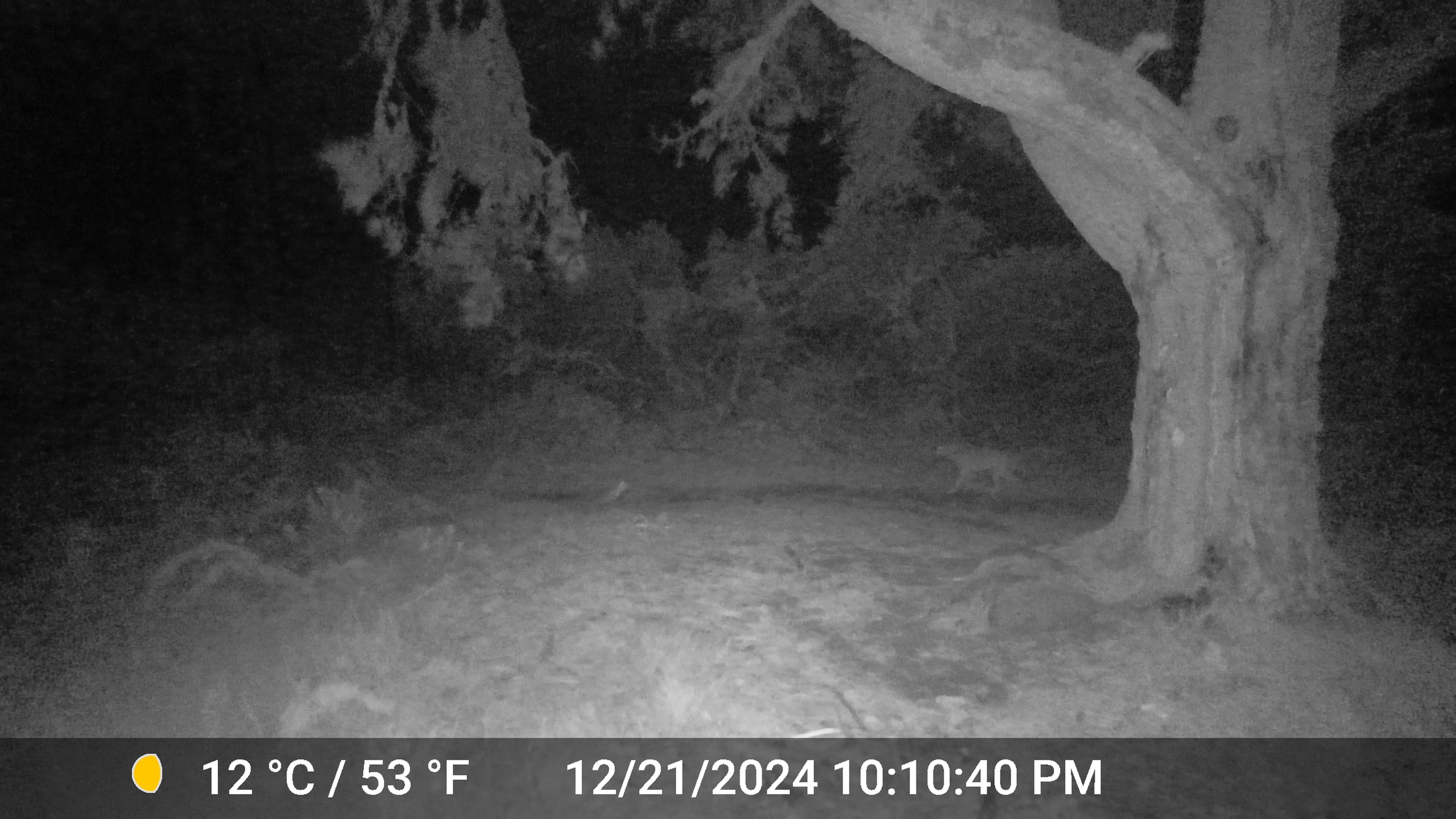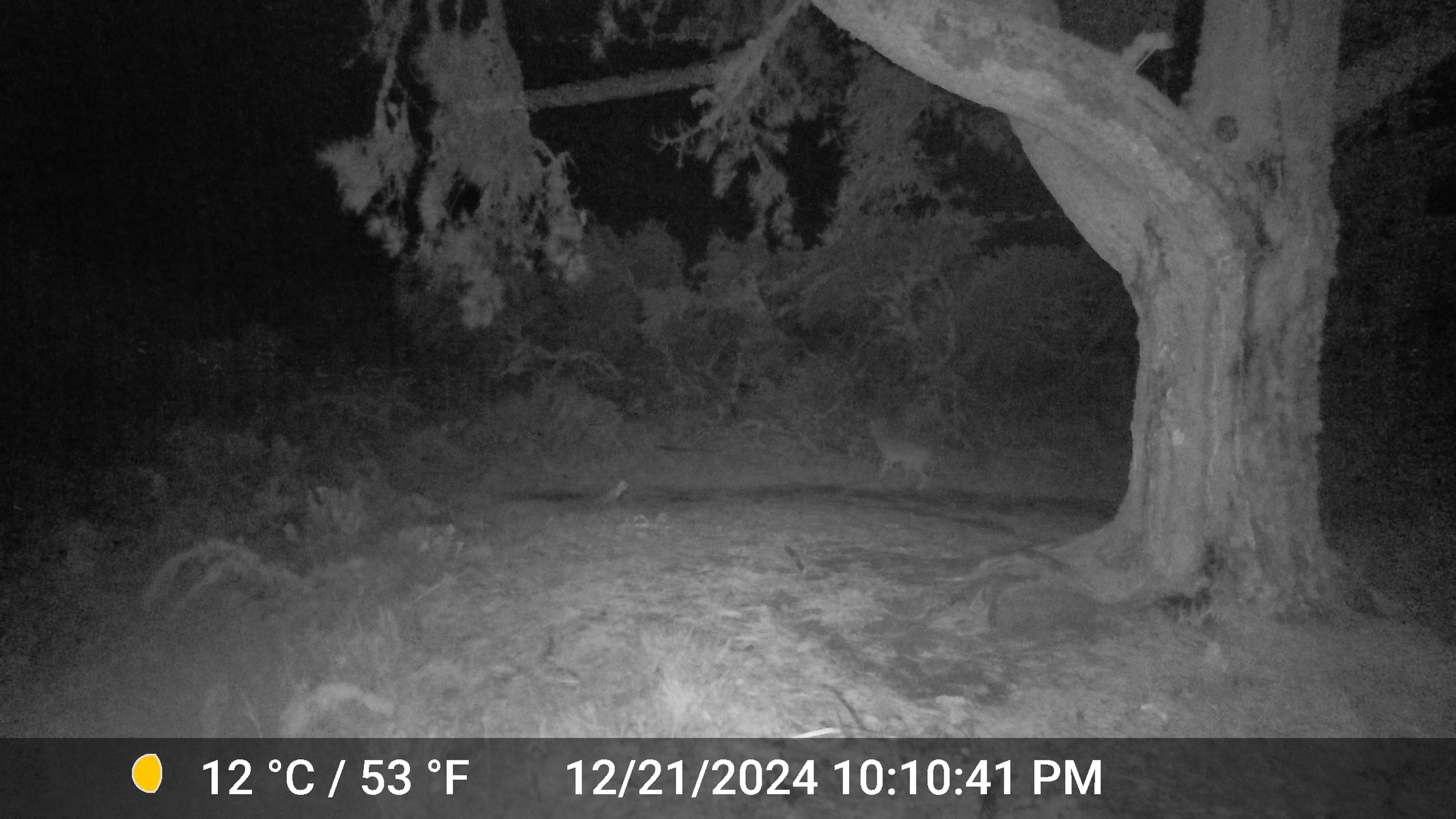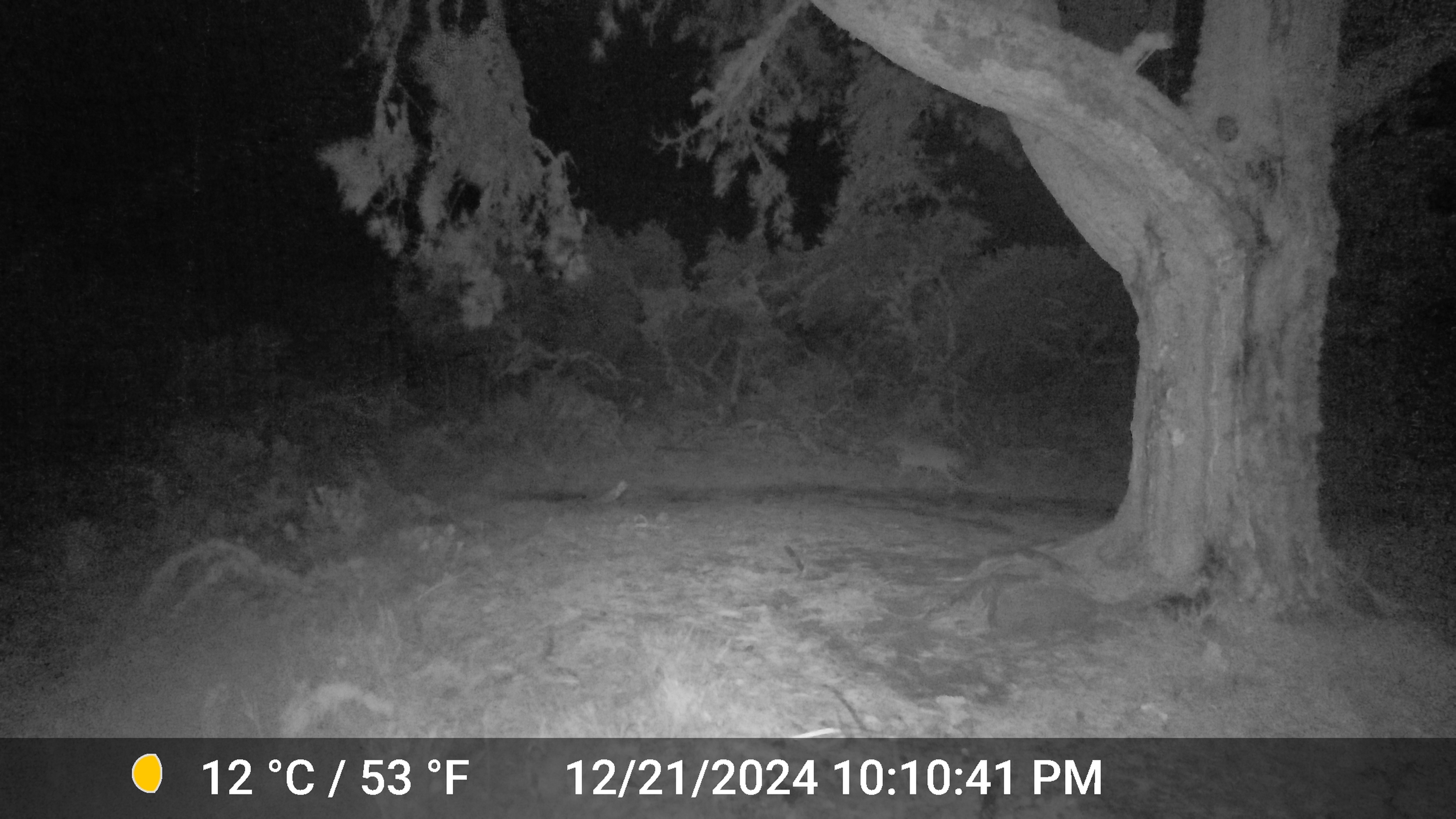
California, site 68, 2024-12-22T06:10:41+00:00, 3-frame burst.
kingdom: Animalia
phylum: Chordata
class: Mammalia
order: Carnivora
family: Canidae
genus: Canis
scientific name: Canis latrans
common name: coyote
Coyote (Canis latrans).